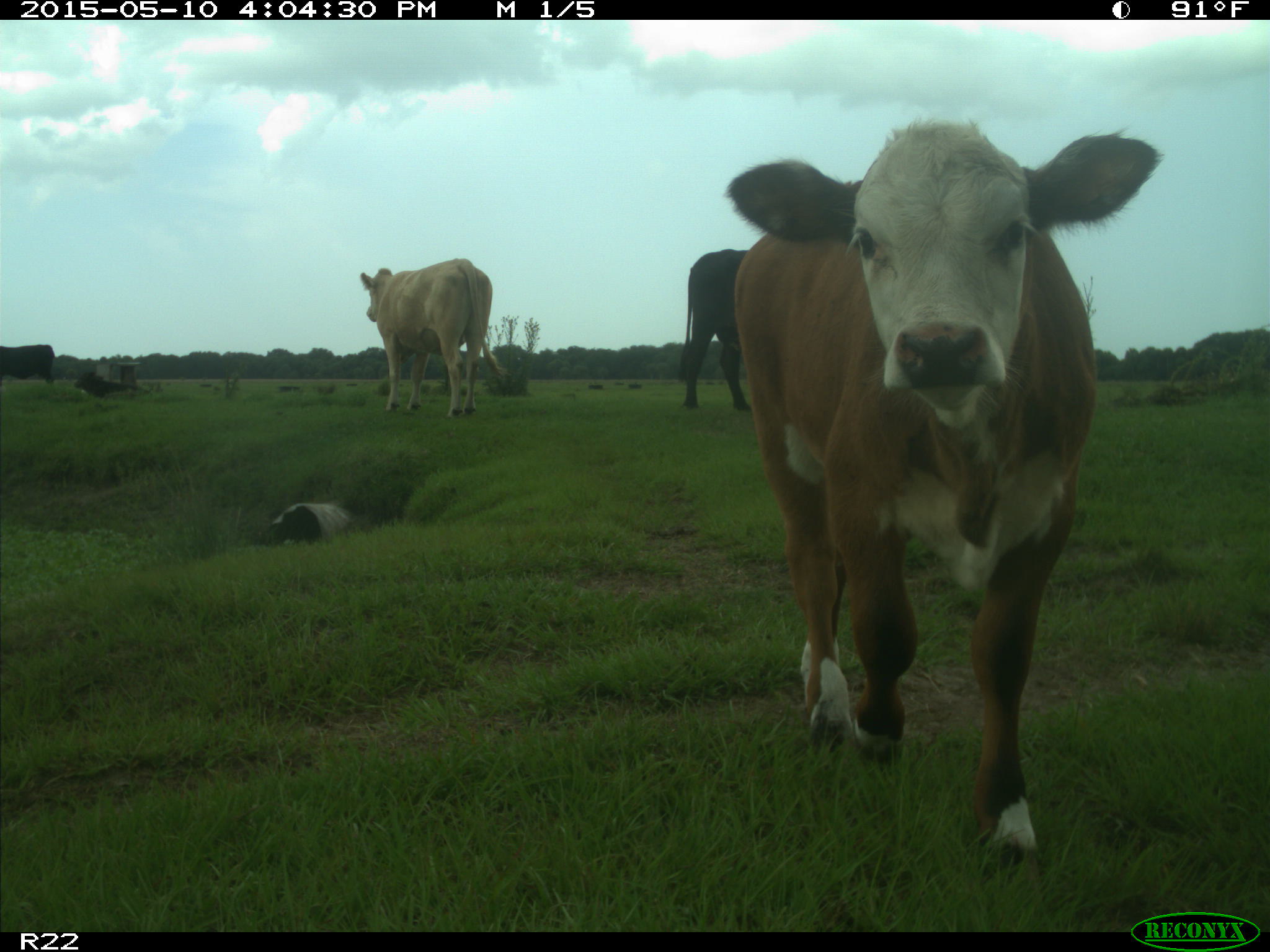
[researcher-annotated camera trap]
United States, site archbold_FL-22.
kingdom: Animalia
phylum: Chordata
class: Mammalia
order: Artiodactyla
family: Bovidae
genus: Bos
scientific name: Bos taurus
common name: domestic cow